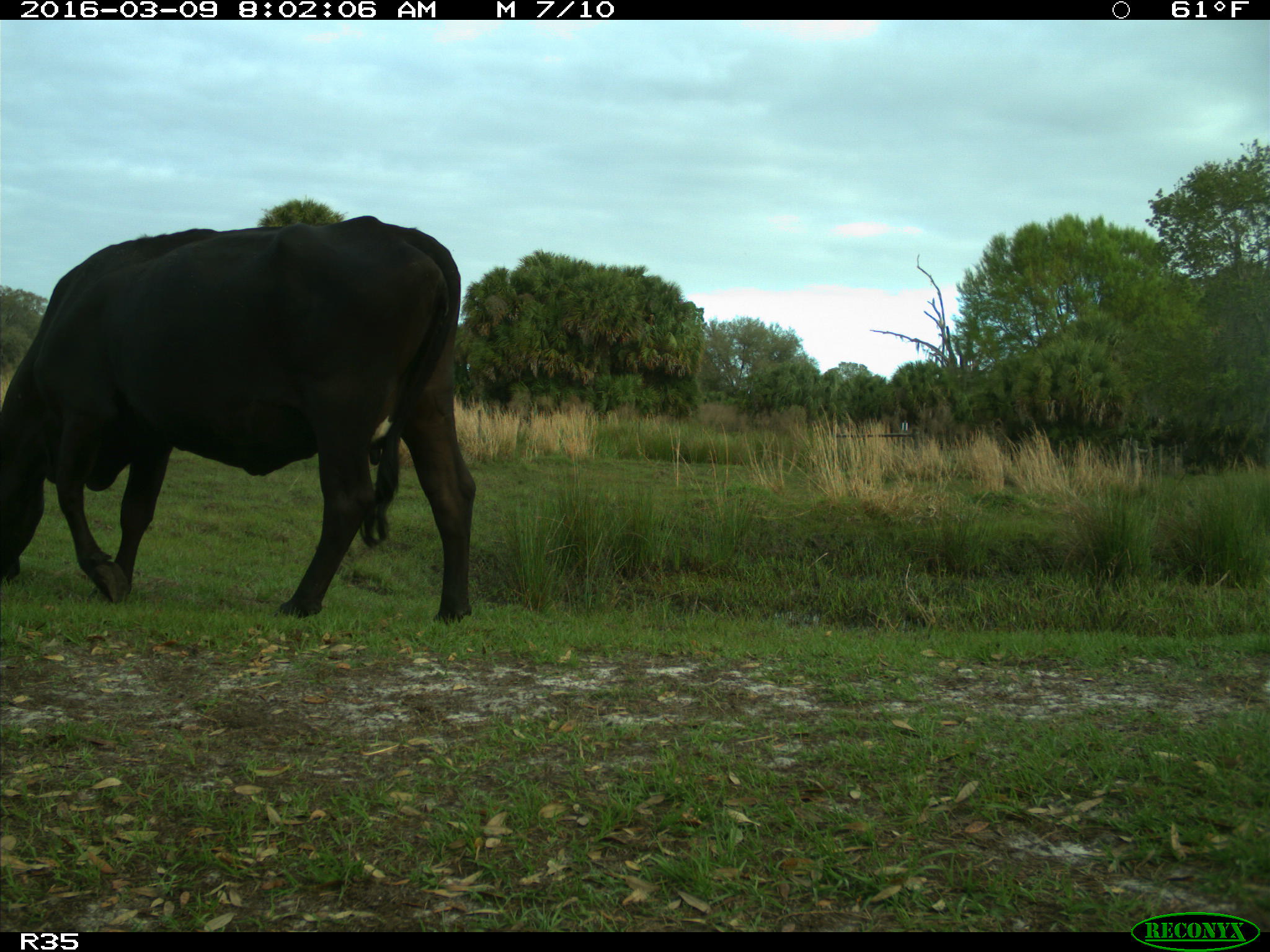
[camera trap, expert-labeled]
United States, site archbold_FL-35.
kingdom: Animalia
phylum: Chordata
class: Mammalia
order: Artiodactyla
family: Bovidae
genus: Bos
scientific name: Bos taurus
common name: domestic cow